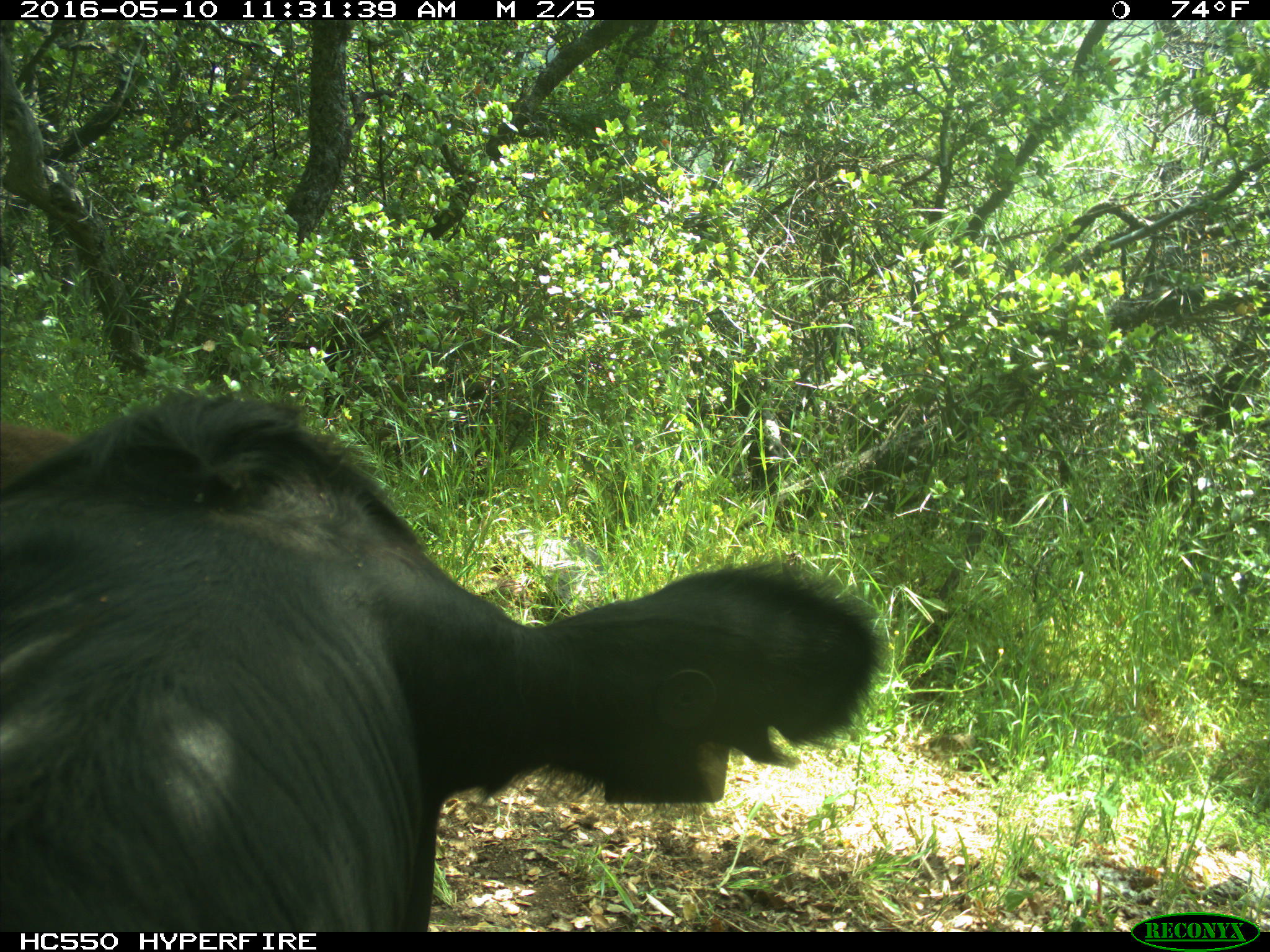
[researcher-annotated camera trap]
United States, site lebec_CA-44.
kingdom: Animalia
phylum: Chordata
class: Mammalia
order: Artiodactyla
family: Bovidae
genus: Bos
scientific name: Bos taurus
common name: domestic cow